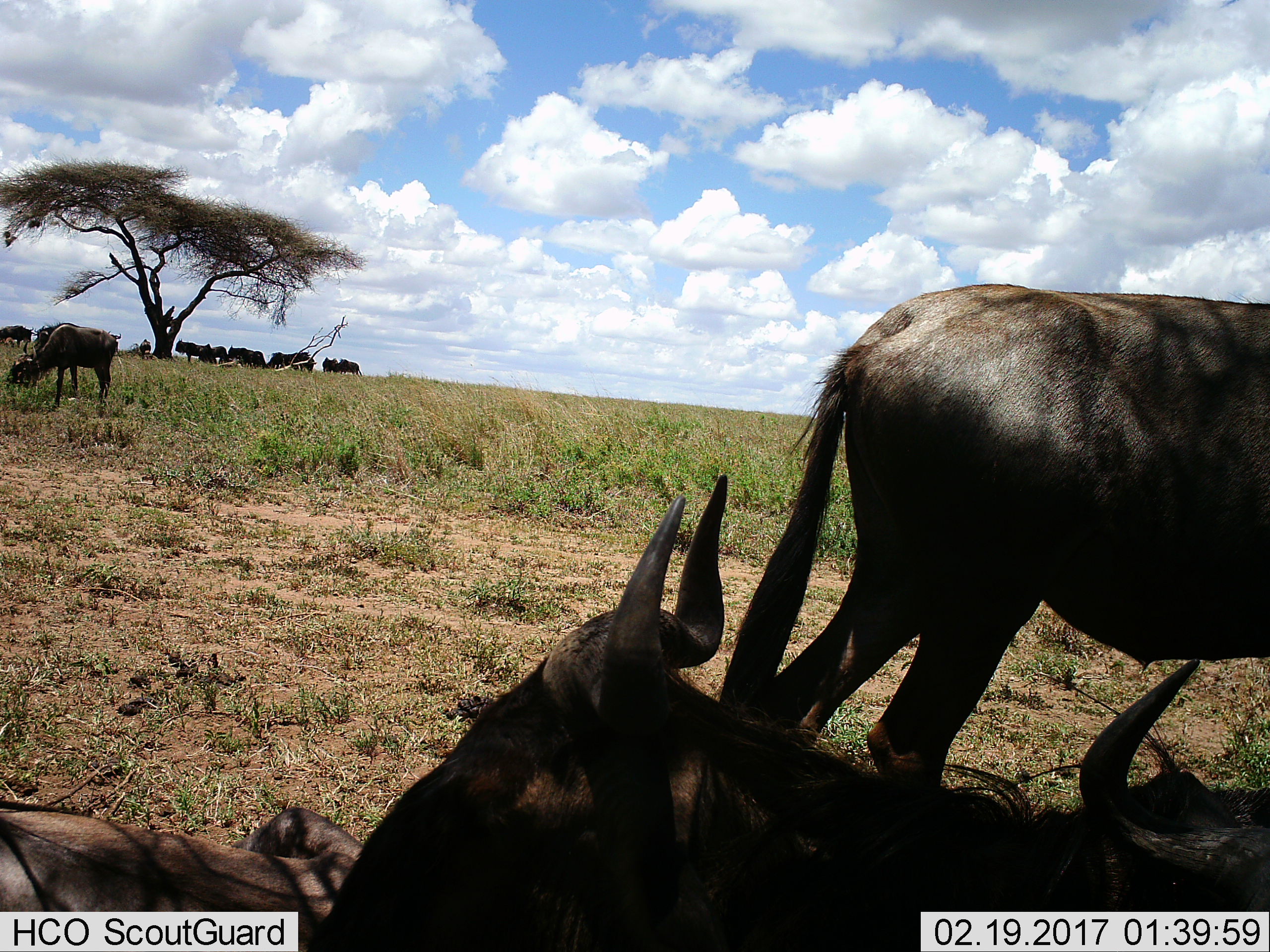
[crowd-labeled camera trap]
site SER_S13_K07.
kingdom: Animalia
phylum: Chordata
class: Mammalia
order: Artiodactyla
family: Bovidae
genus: Connochaetes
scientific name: Connochaetes taurinus taurinus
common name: blue wildebeest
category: wildebeestblue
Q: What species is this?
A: Wildebeestblue (blue wildebeest) (Connochaetes taurinus taurinus).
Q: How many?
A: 11-50.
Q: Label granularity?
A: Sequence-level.